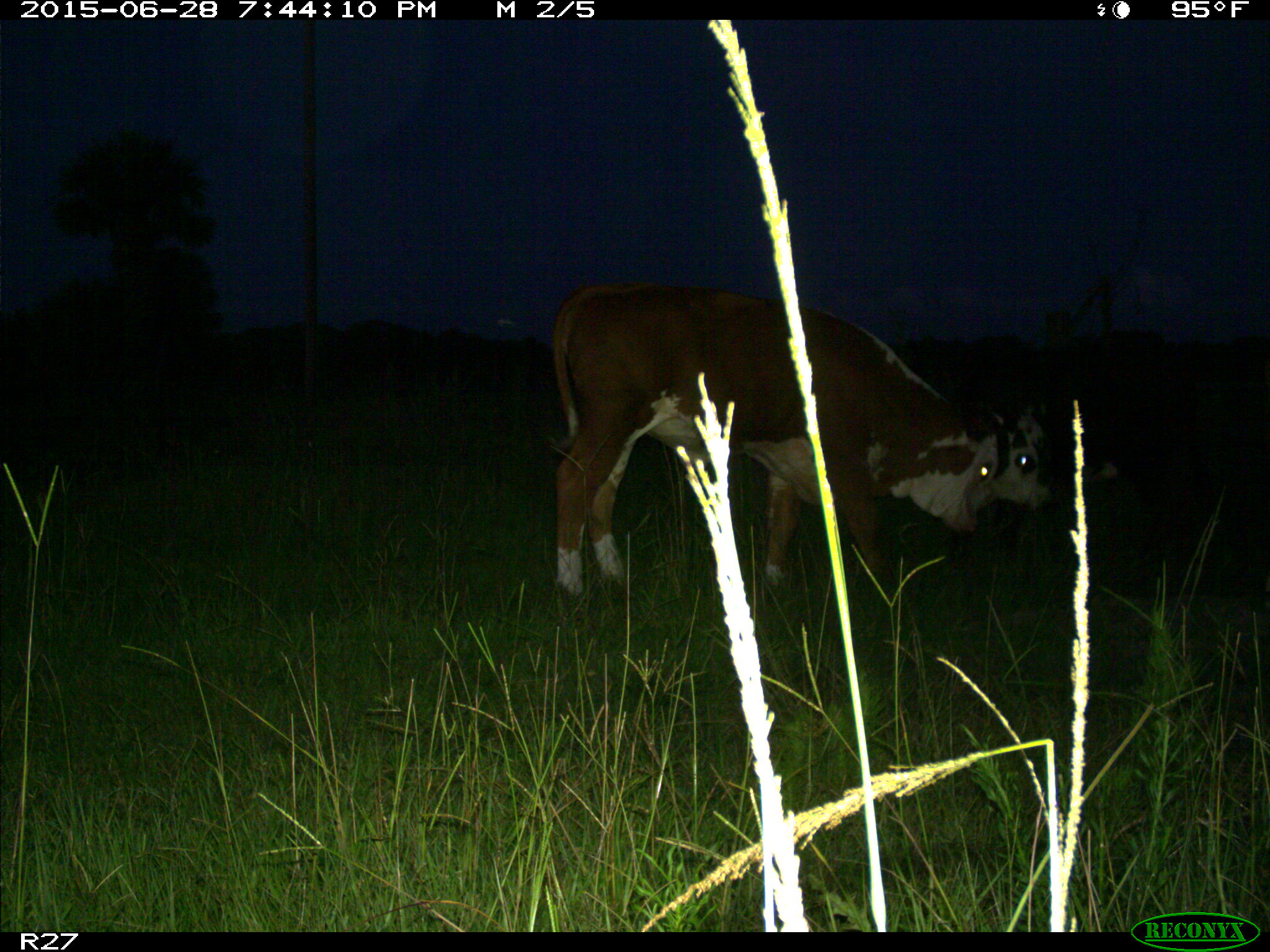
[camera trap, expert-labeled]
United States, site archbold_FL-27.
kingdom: Animalia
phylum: Chordata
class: Mammalia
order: Artiodactyla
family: Bovidae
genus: Bos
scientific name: Bos taurus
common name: domestic cow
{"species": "Bos taurus (domestic cow)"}